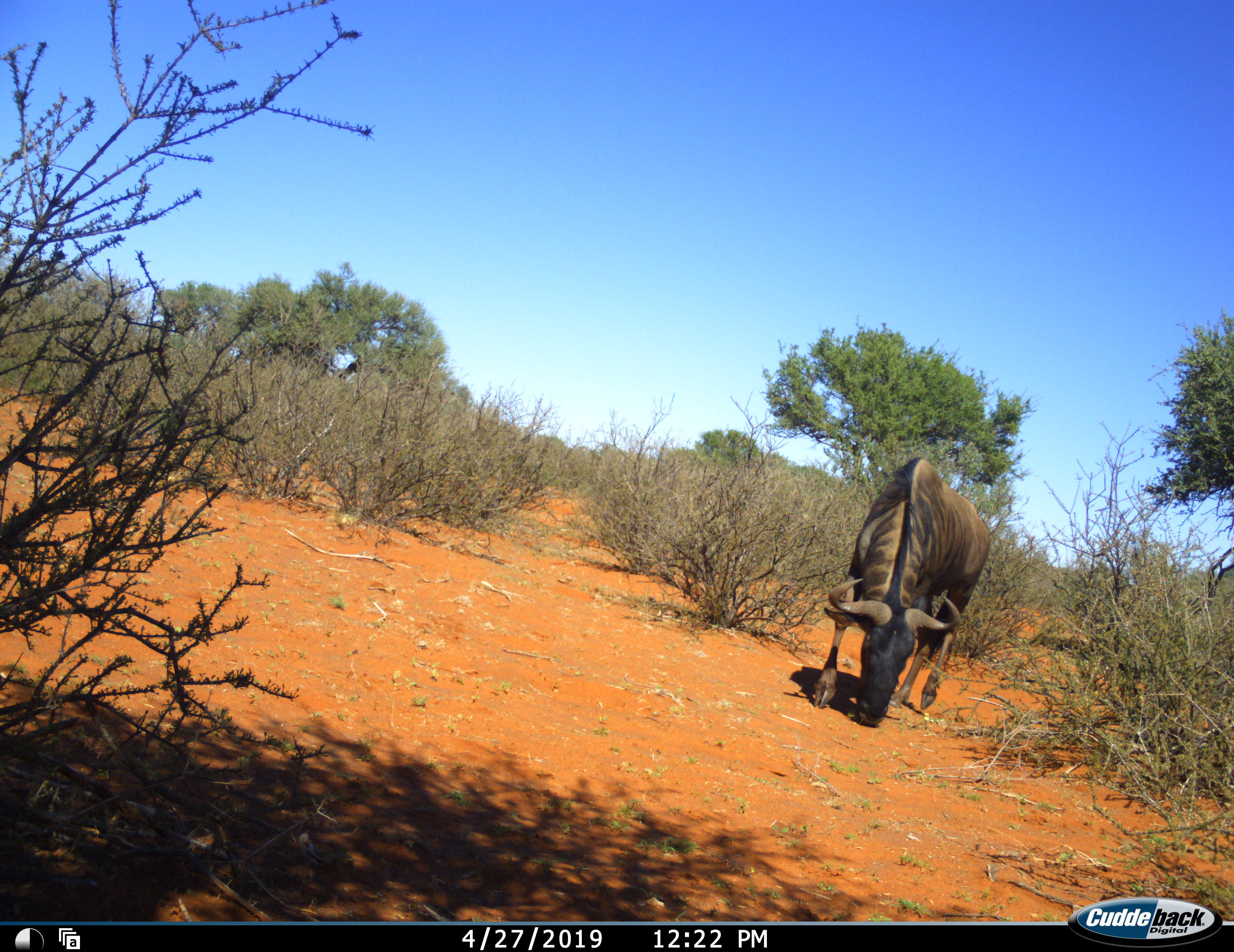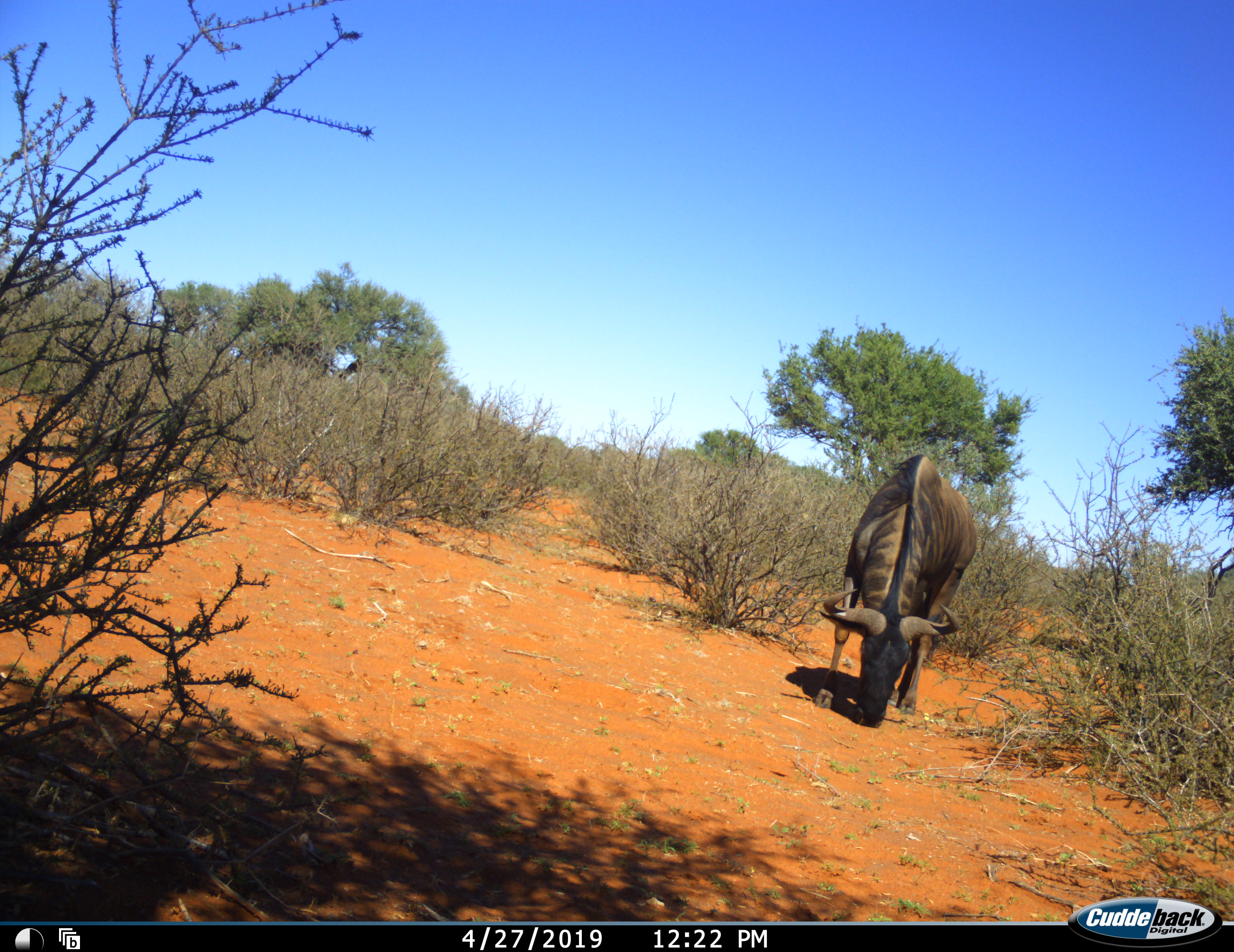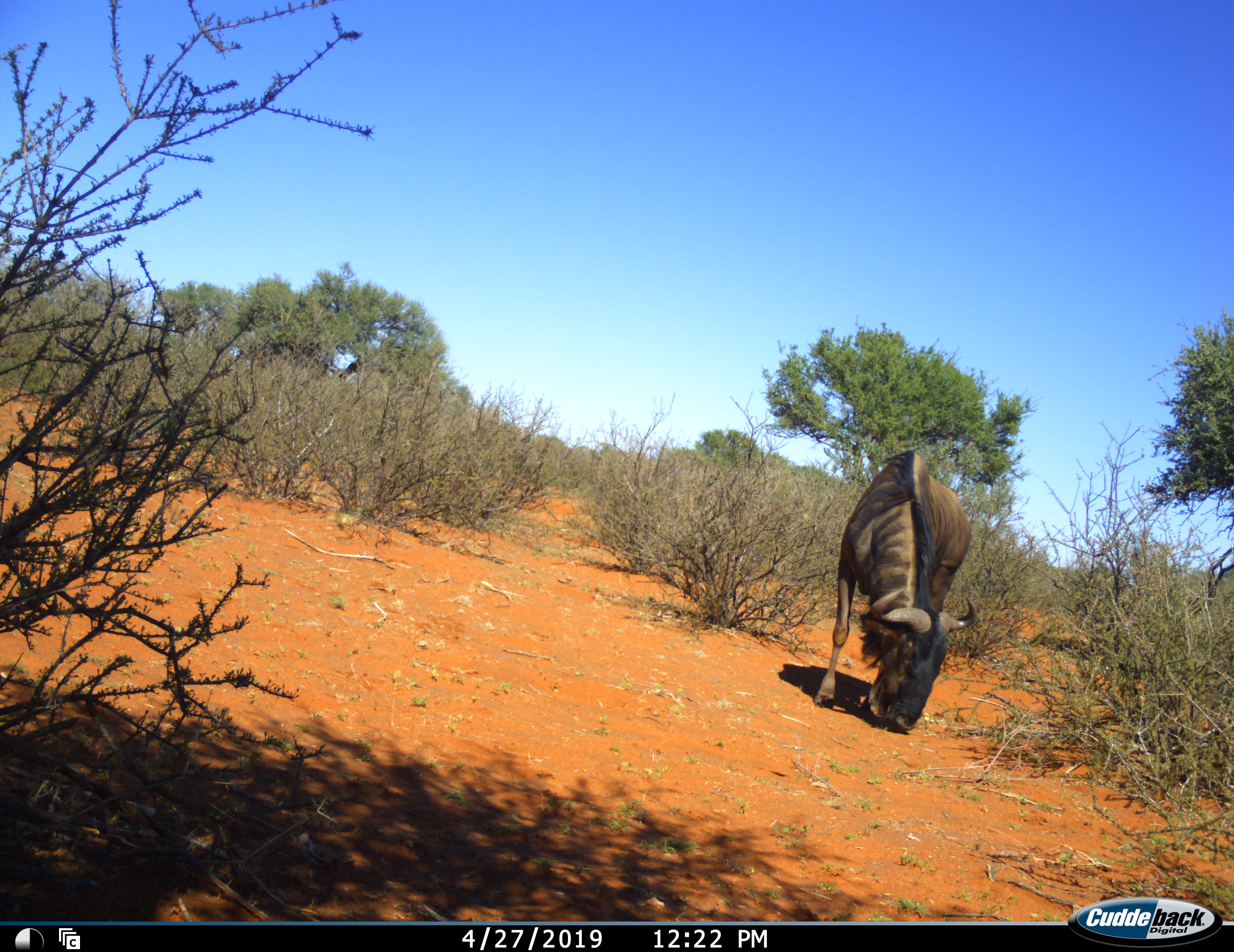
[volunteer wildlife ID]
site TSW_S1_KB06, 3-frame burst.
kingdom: Animalia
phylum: Chordata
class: Mammalia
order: Artiodactyla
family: Bovidae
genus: Connochaetes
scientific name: Connochaetes taurinus taurinus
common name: blue wildebeest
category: wildebeestblue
Wildebeestblue (blue wildebeest) (Connochaetes taurinus taurinus), count 1. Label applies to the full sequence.